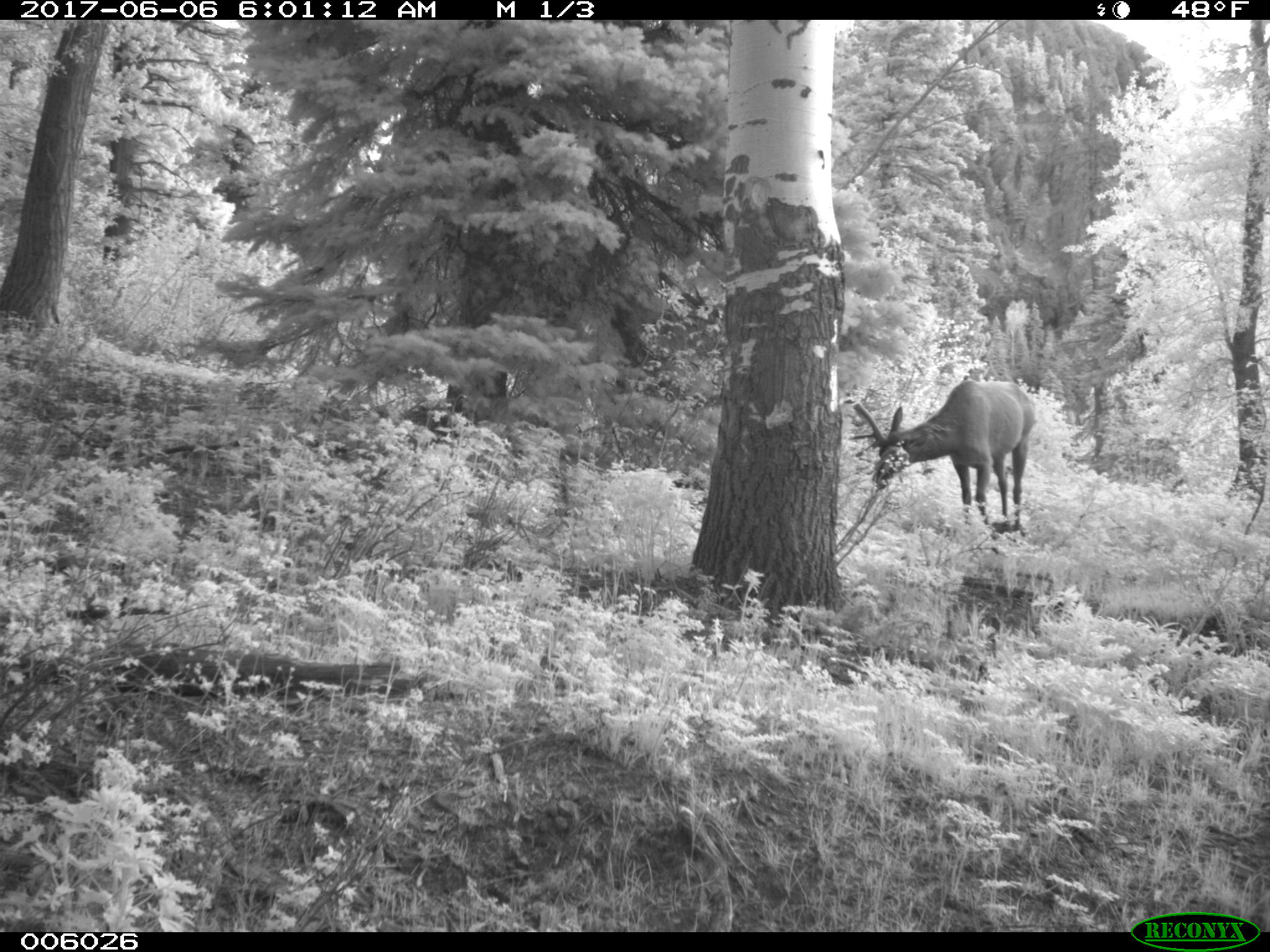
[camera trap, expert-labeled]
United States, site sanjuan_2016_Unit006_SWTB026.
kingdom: Animalia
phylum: Chordata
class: Mammalia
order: Artiodactyla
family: Cervidae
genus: Cervus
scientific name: Cervus elaphus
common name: red deer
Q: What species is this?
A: Cervus elaphus (red deer).